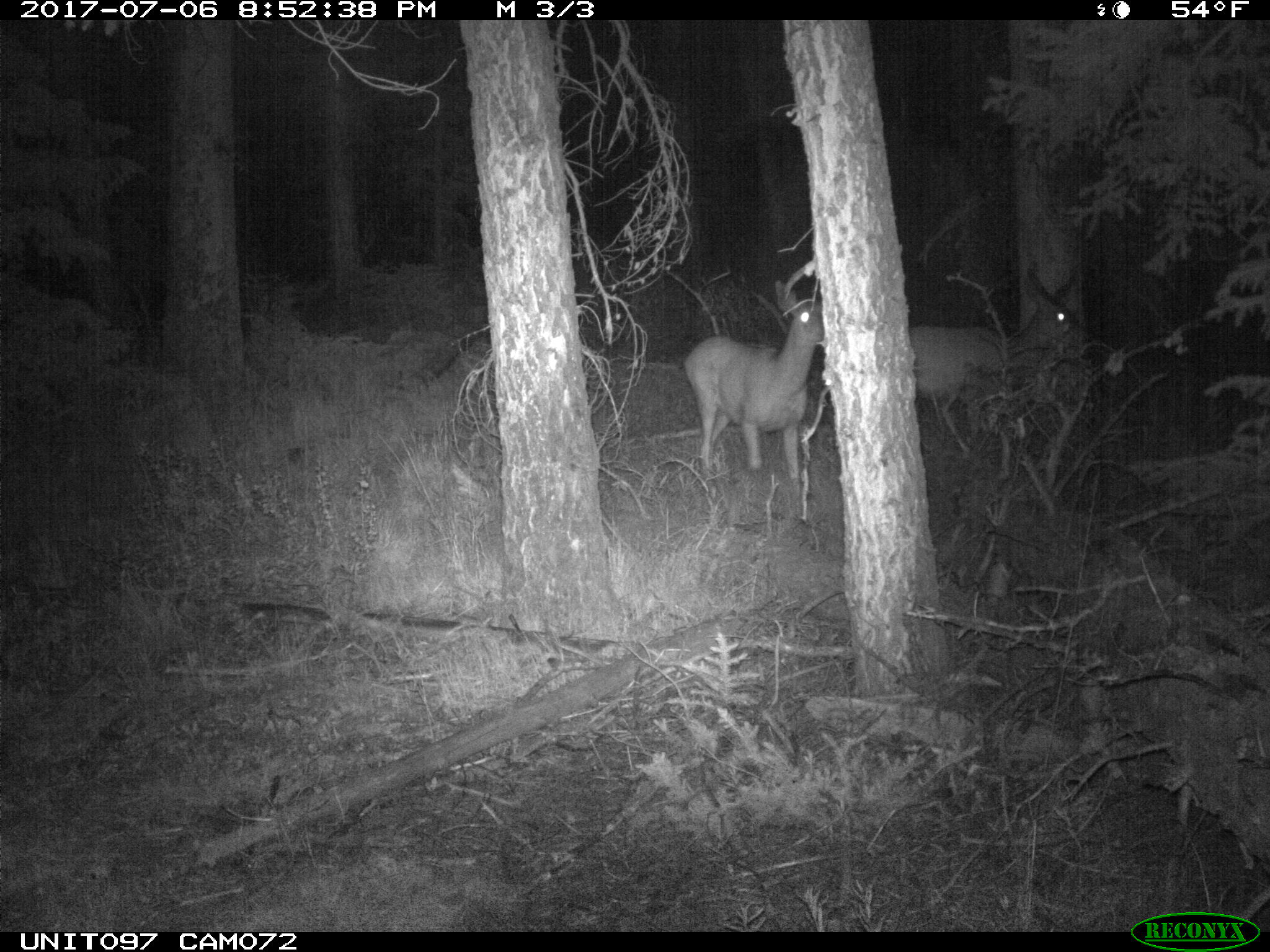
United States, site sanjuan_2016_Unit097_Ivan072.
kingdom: Animalia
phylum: Chordata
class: Mammalia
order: Artiodactyla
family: Cervidae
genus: Odocoileus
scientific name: Odocoileus hemionus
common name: mule deer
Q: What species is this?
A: Odocoileus hemionus (mule deer).